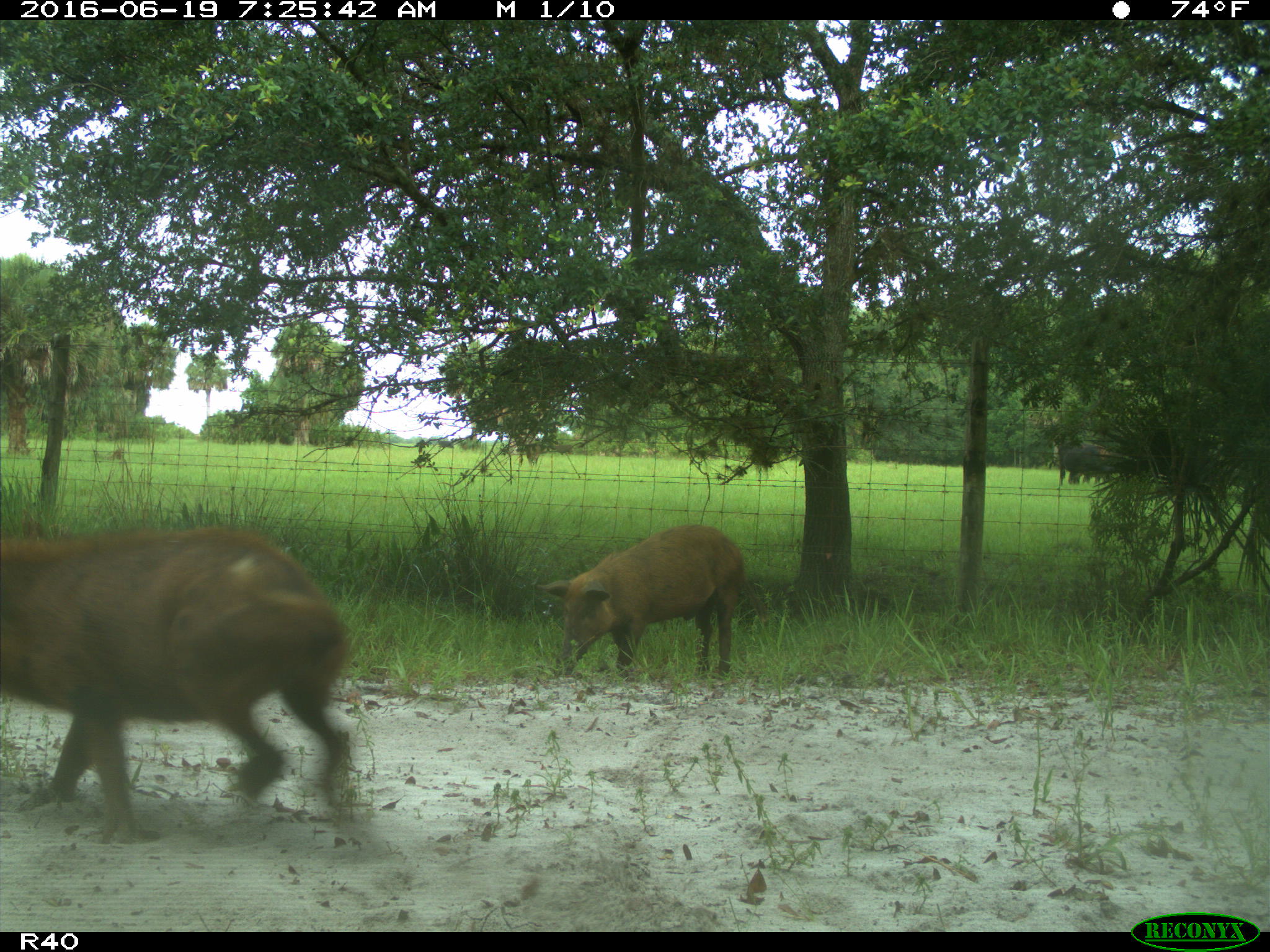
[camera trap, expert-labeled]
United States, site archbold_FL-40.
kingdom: Animalia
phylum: Chordata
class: Mammalia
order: Artiodactyla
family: Suidae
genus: Sus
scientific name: Sus scrofa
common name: wild boar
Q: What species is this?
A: Sus scrofa (wild boar).